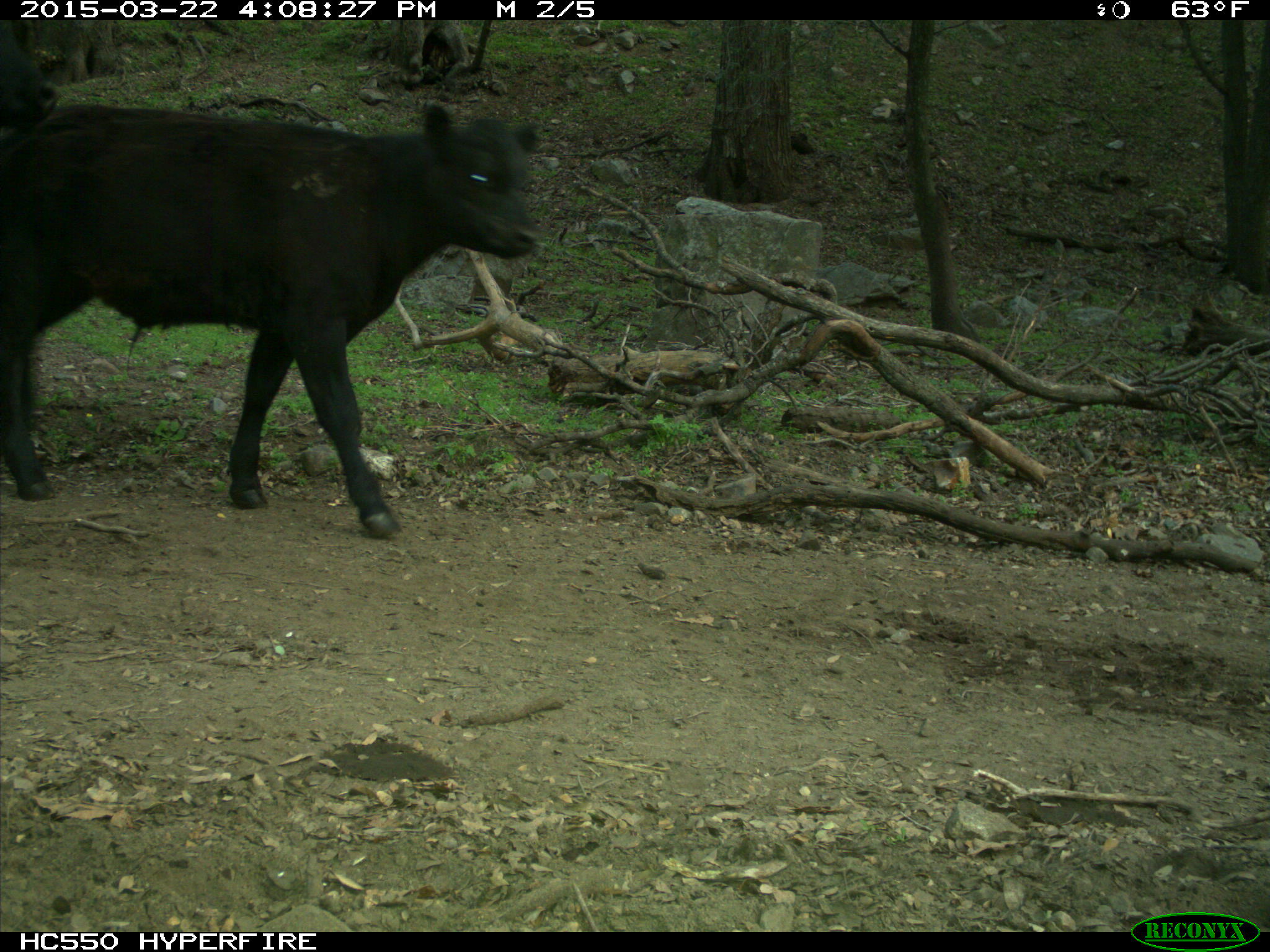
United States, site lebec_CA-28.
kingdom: Animalia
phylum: Chordata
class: Mammalia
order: Artiodactyla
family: Bovidae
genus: Bos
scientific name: Bos taurus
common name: domestic cow